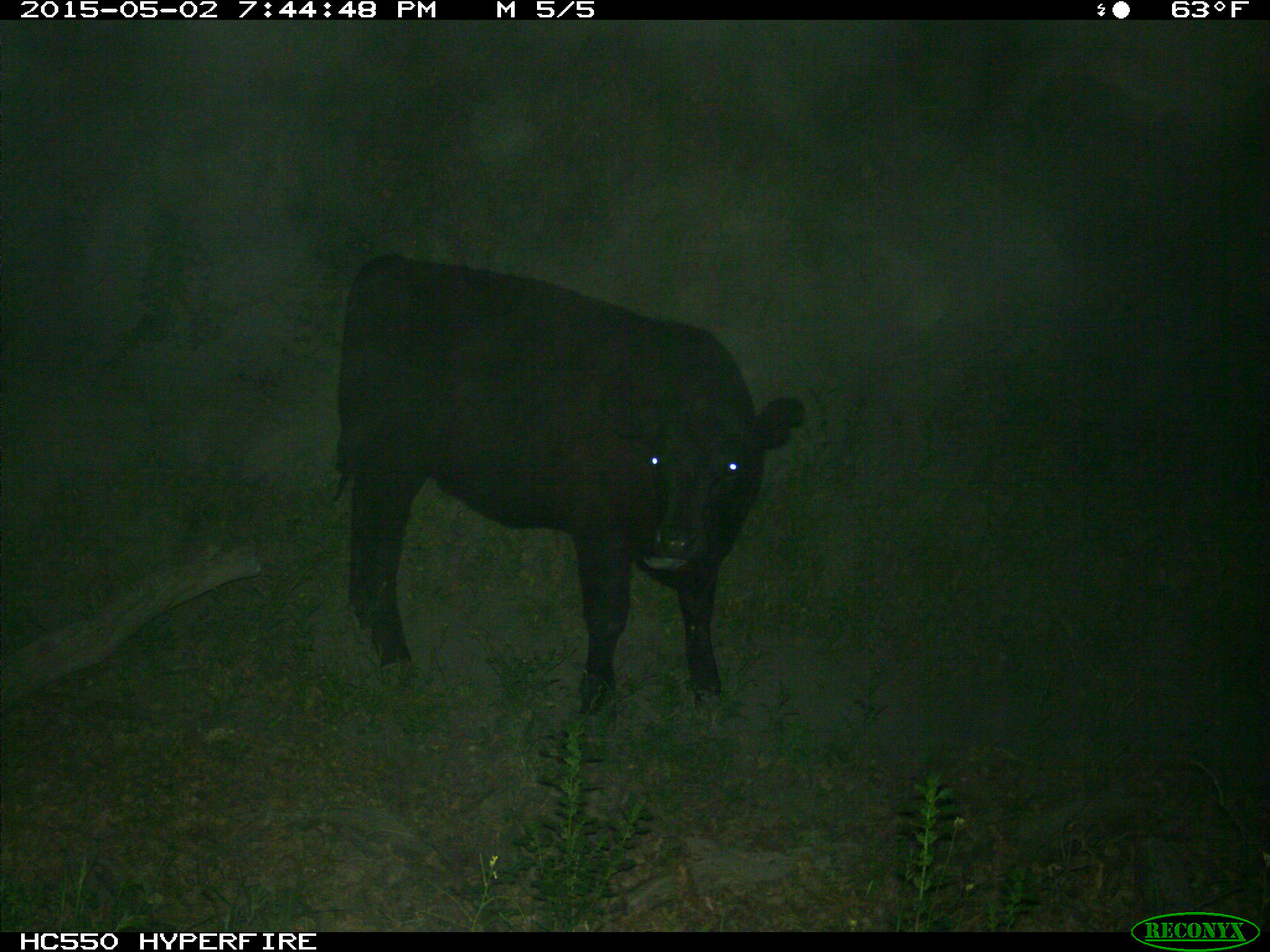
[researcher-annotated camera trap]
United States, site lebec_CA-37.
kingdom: Animalia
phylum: Chordata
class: Mammalia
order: Artiodactyla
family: Bovidae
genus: Bos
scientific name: Bos taurus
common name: domestic cow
Bos taurus (domestic cow).